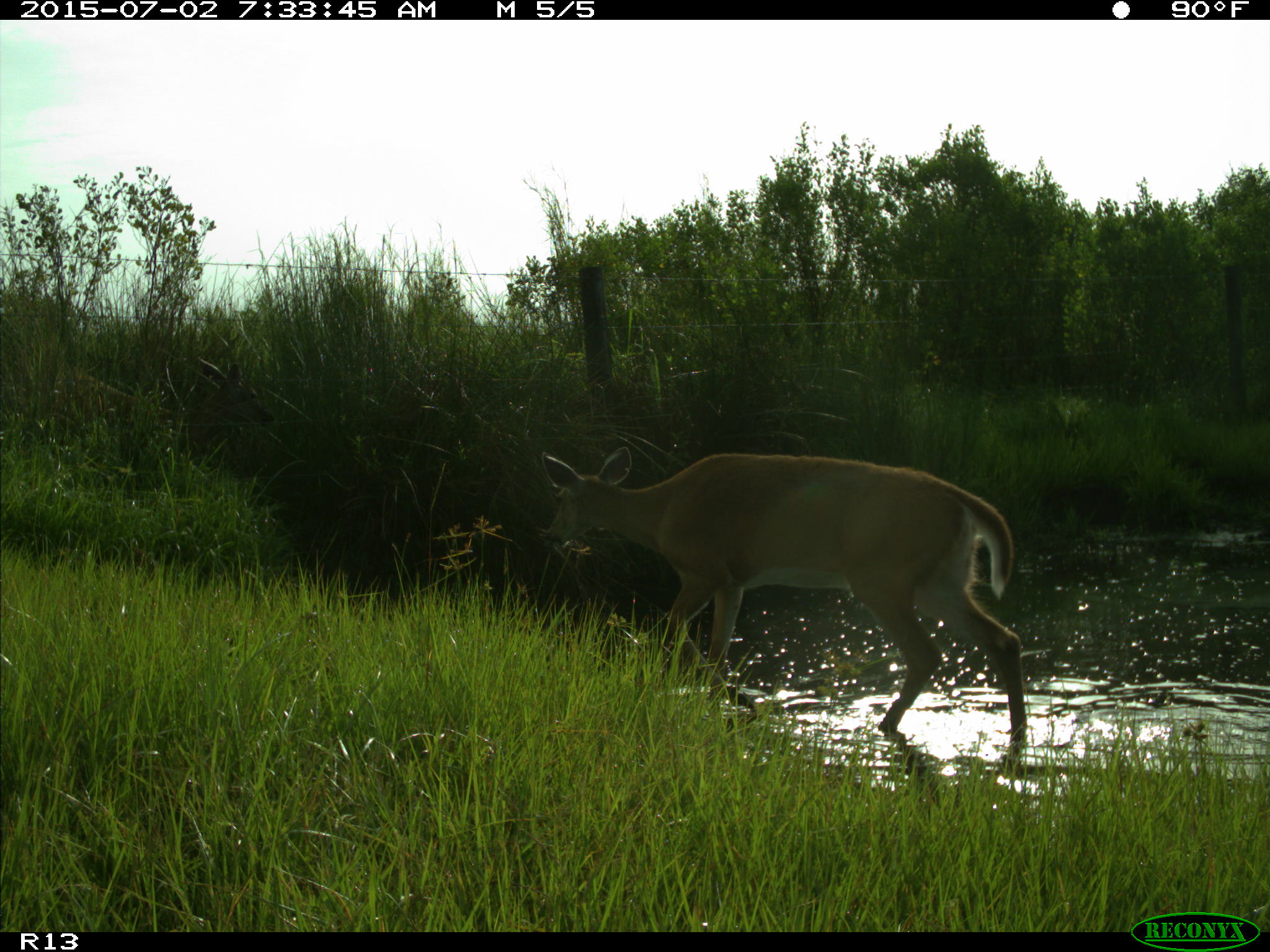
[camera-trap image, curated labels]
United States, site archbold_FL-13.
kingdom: Animalia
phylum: Chordata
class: Mammalia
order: Artiodactyla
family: Cervidae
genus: Odocoileus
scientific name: Odocoileus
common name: deer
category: unidentified deer